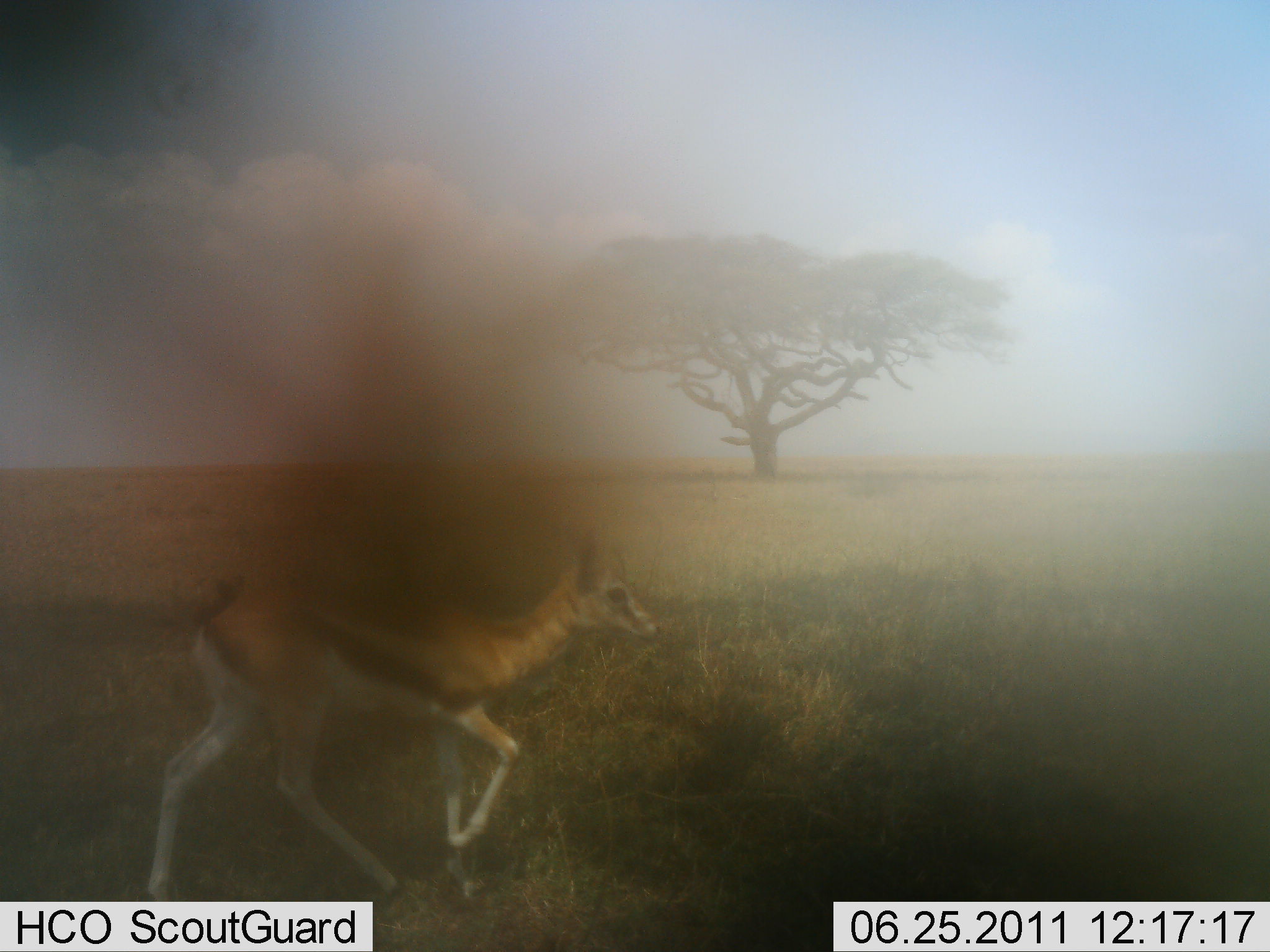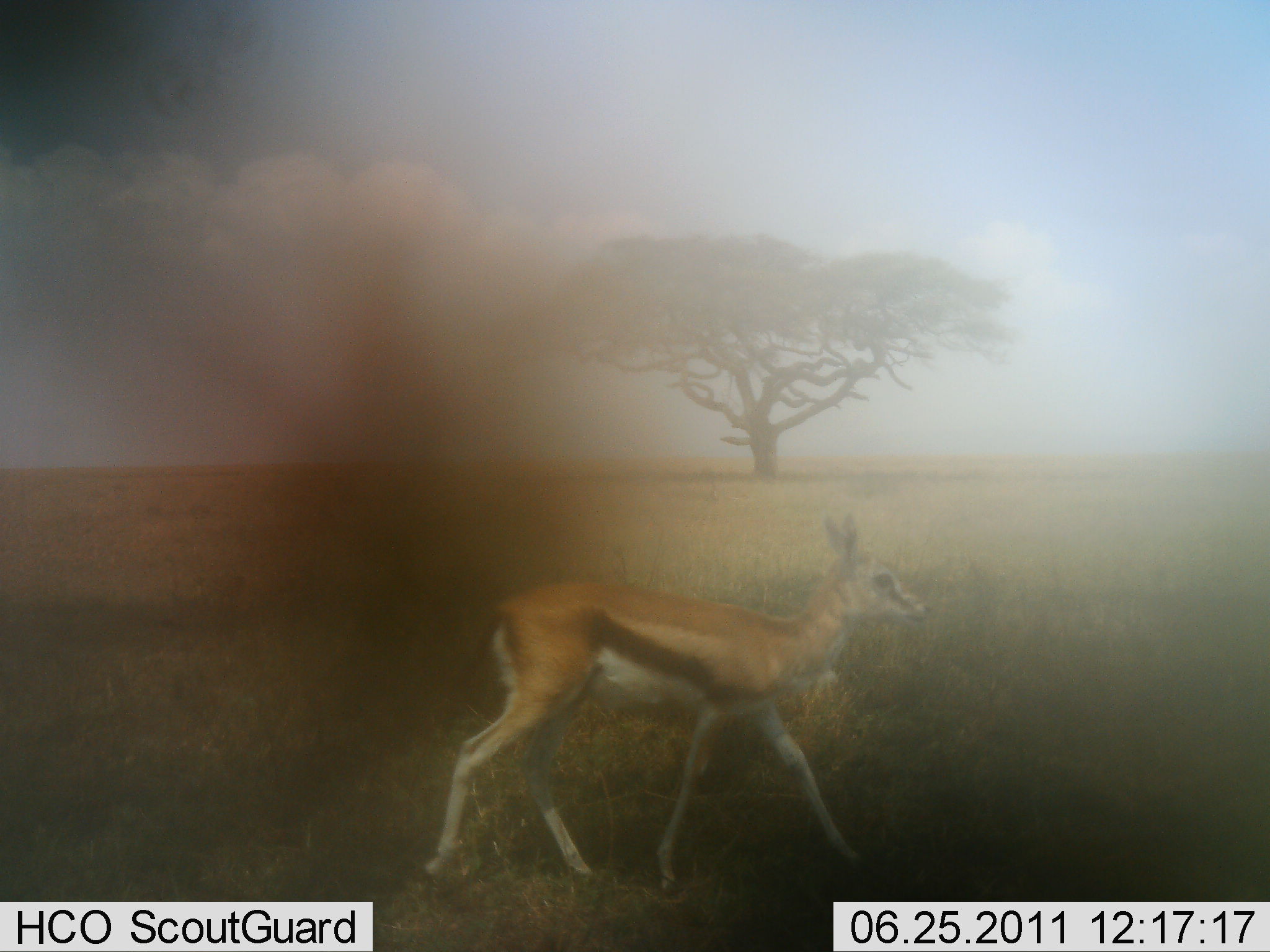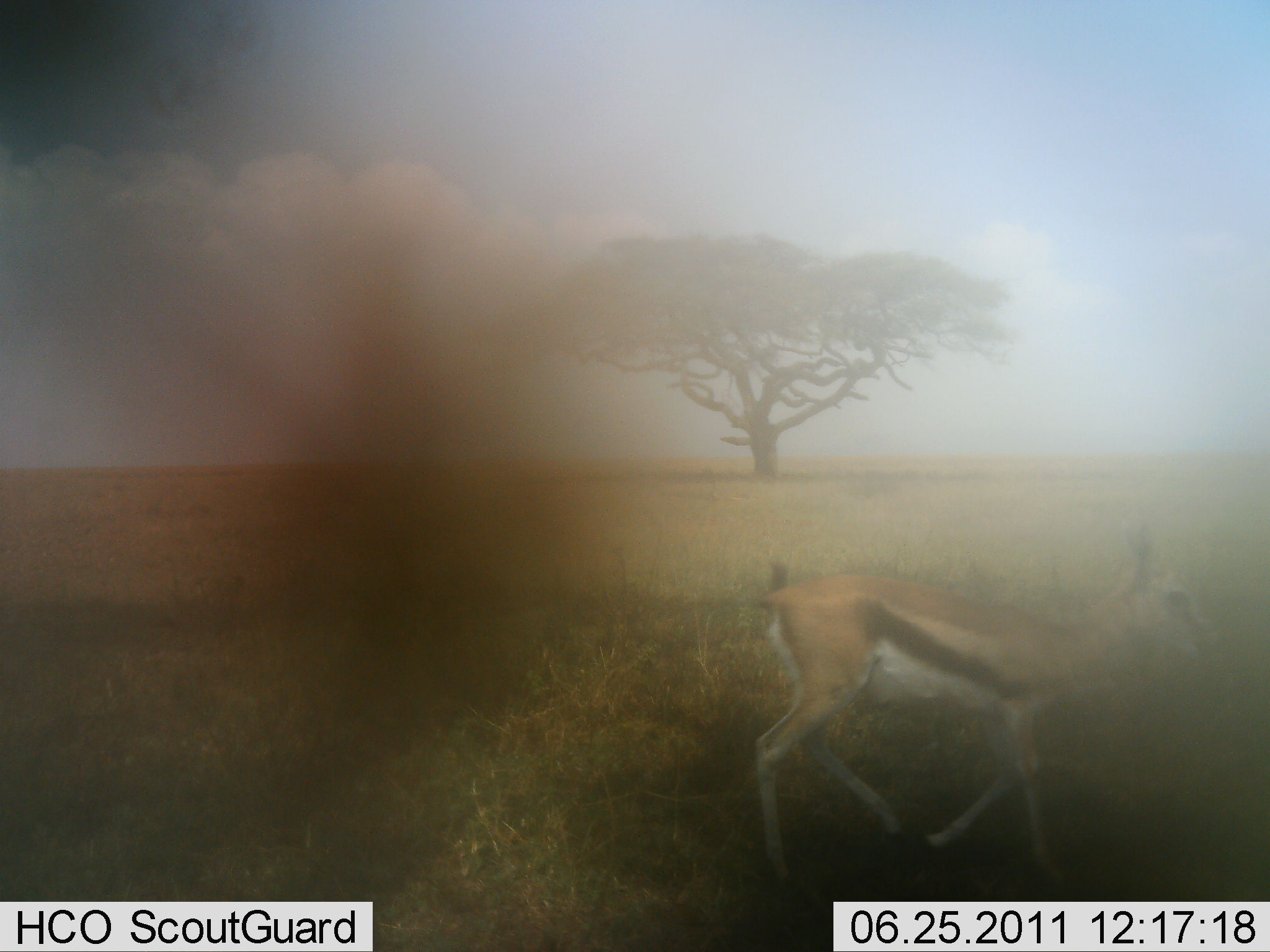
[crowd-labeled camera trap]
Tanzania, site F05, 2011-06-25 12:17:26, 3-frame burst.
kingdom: Animalia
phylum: Chordata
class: Mammalia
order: Artiodactyla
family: Bovidae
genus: Eudorcas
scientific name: Eudorcas thomsonii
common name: thomson's gazelle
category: gazellethomsons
Gazellethomsons (thomson's gazelle) (Eudorcas thomsonii), count 1. Behavior (volunteer vote fractions): standing 0%, resting 0%, moving 100%, interacting 0%. Young present (vote fraction): 0%. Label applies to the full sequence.